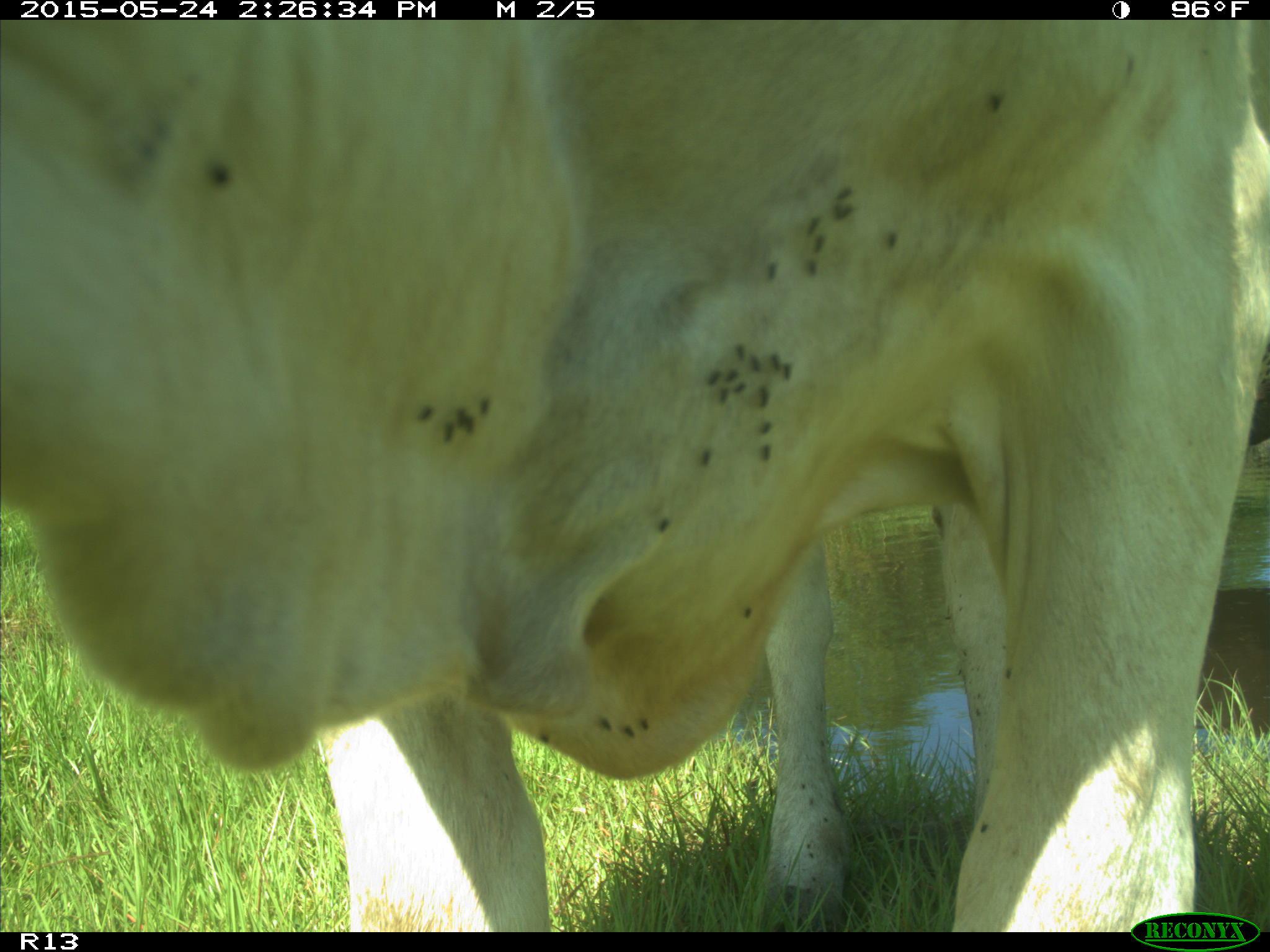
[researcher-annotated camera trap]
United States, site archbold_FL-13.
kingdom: Animalia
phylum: Chordata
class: Mammalia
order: Artiodactyla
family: Bovidae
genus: Bos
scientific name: Bos taurus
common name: domestic cow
Bos taurus (domestic cow).